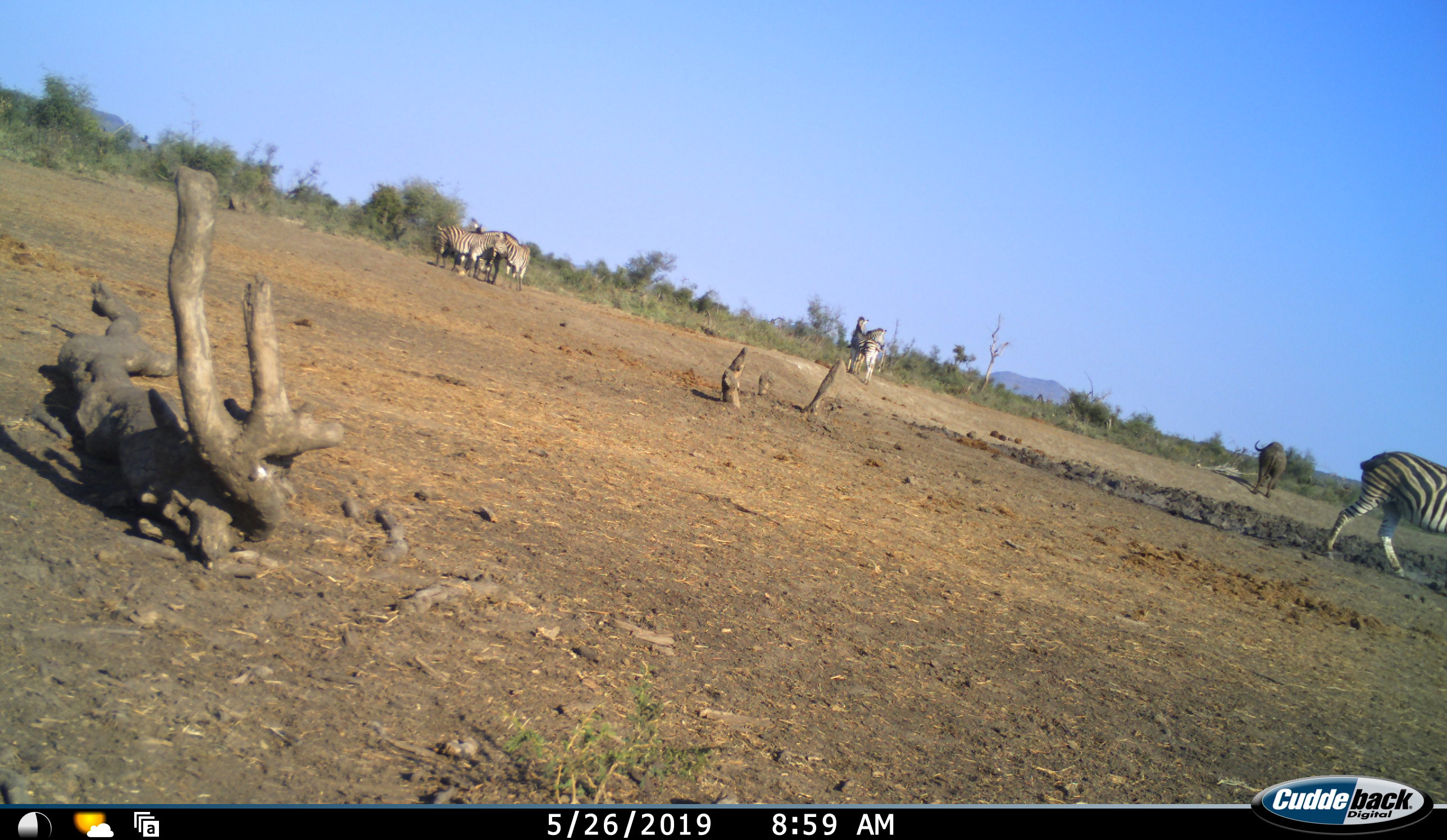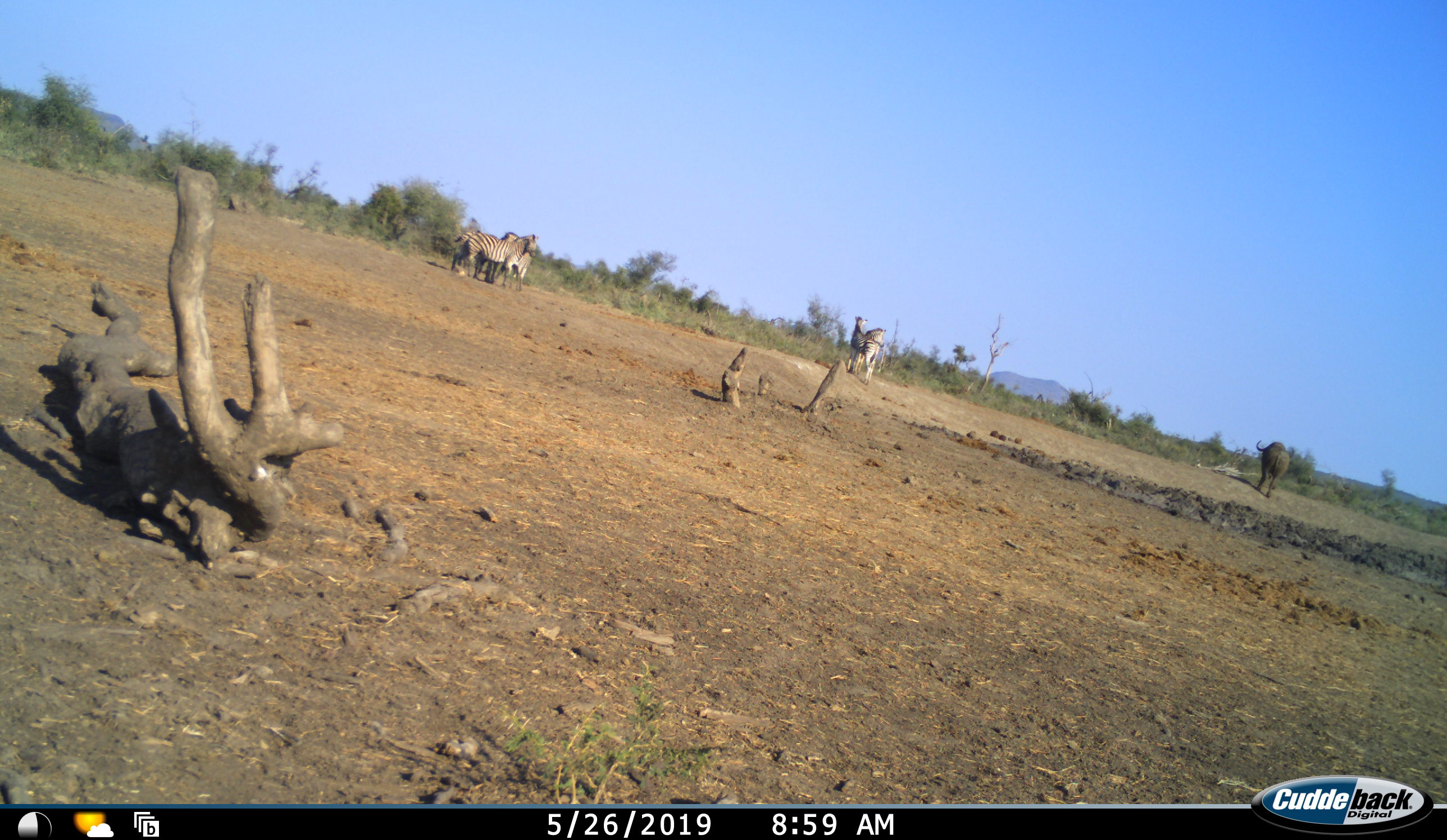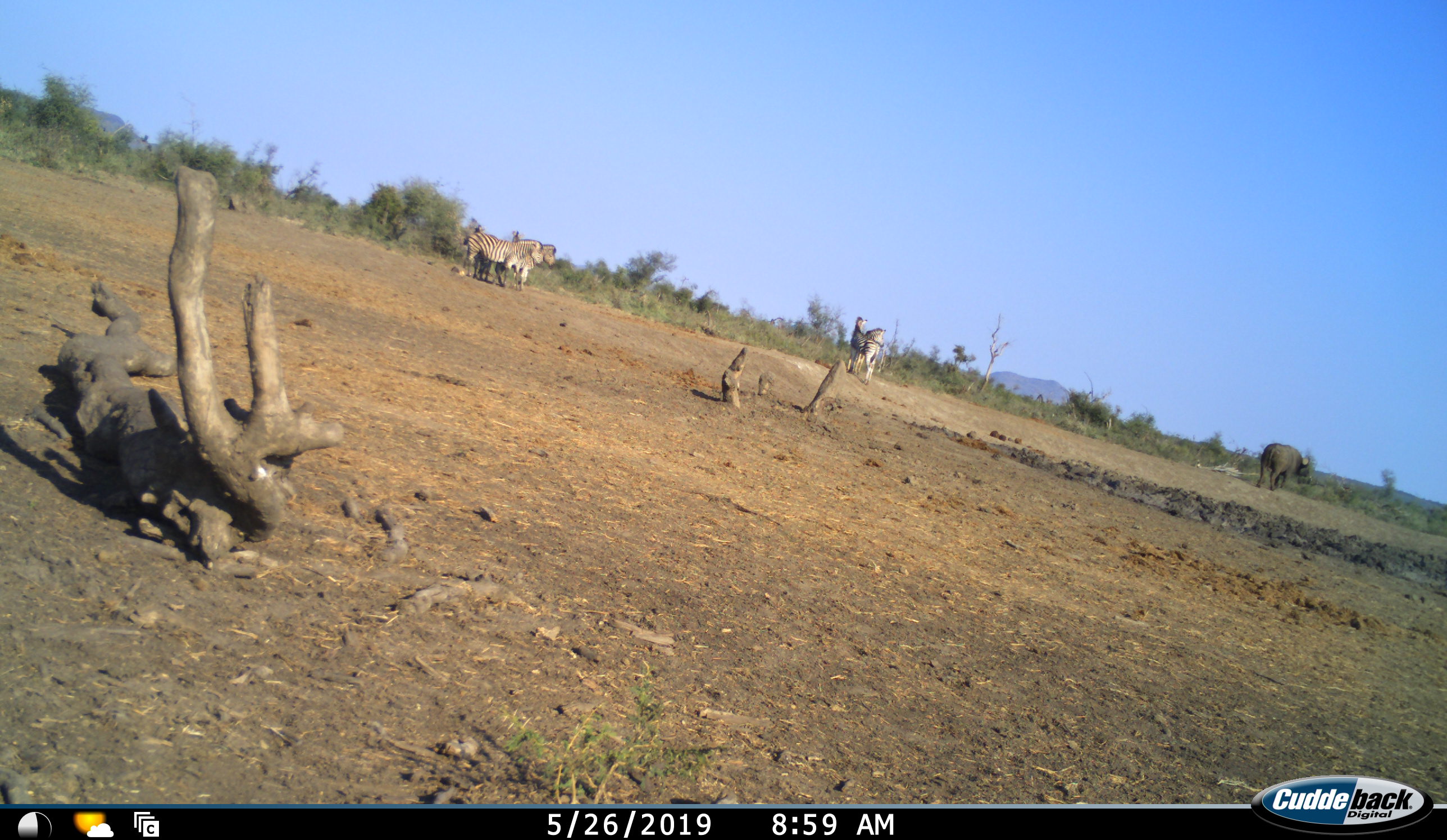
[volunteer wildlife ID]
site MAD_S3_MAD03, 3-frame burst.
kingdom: Animalia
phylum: Chordata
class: Mammalia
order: Artiodactyla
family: Bovidae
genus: Syncerus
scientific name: Syncerus caffer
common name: african buffalo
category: buffalo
Buffalo (african buffalo) (Syncerus caffer), count 1. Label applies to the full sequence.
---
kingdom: Animalia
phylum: Chordata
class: Mammalia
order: Perissodactyla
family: Equidae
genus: Equus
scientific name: Equus quagga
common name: plains zebra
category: zebraplains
Zebraplains (plains zebra) (Equus quagga), count 6. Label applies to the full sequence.